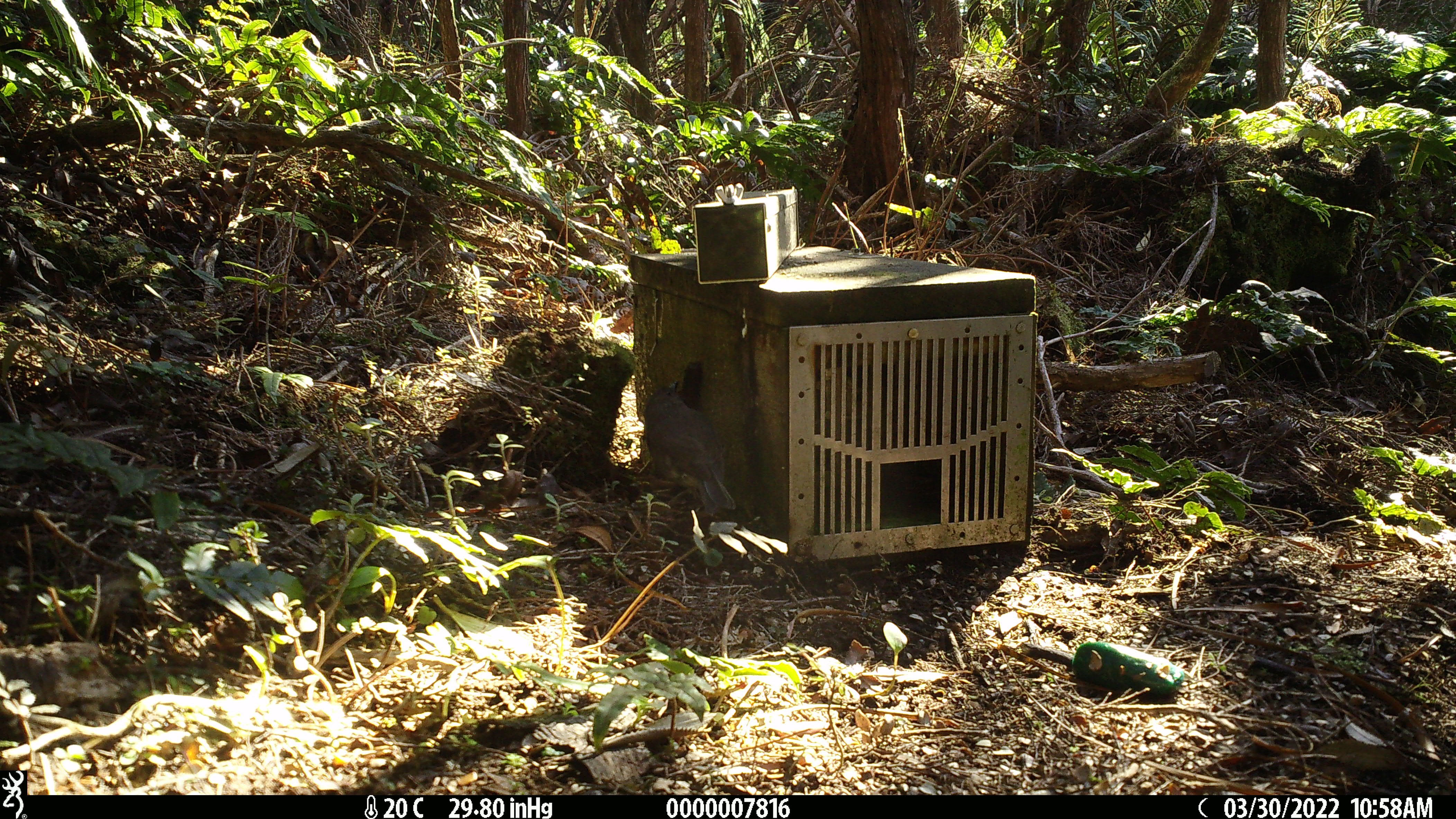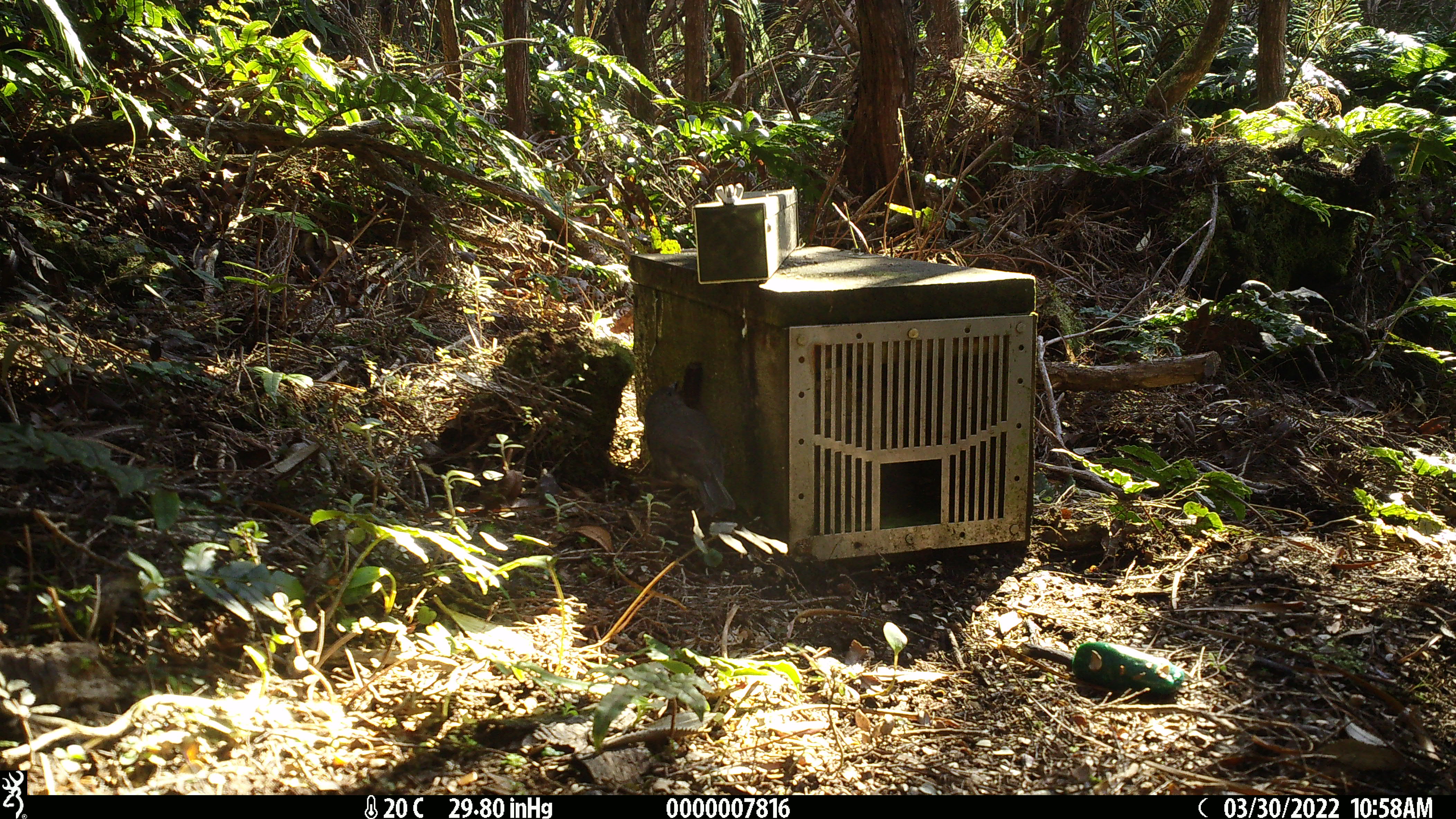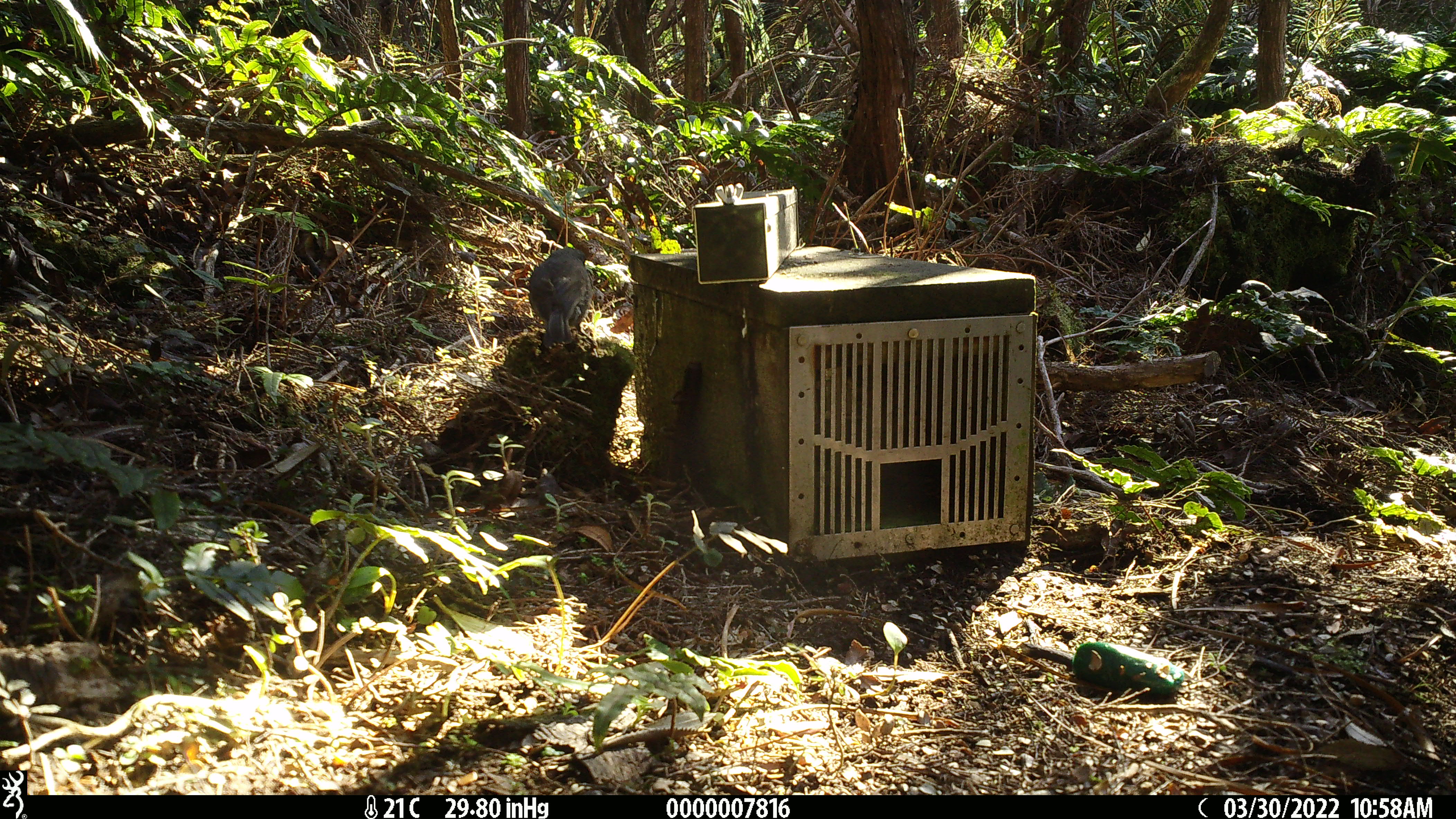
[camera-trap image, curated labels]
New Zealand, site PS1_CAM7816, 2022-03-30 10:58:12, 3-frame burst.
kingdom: Animalia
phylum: Chordata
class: Aves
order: Passeriformes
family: Petroicidae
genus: Petroica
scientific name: Petroica australis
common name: new zealand robin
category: robin